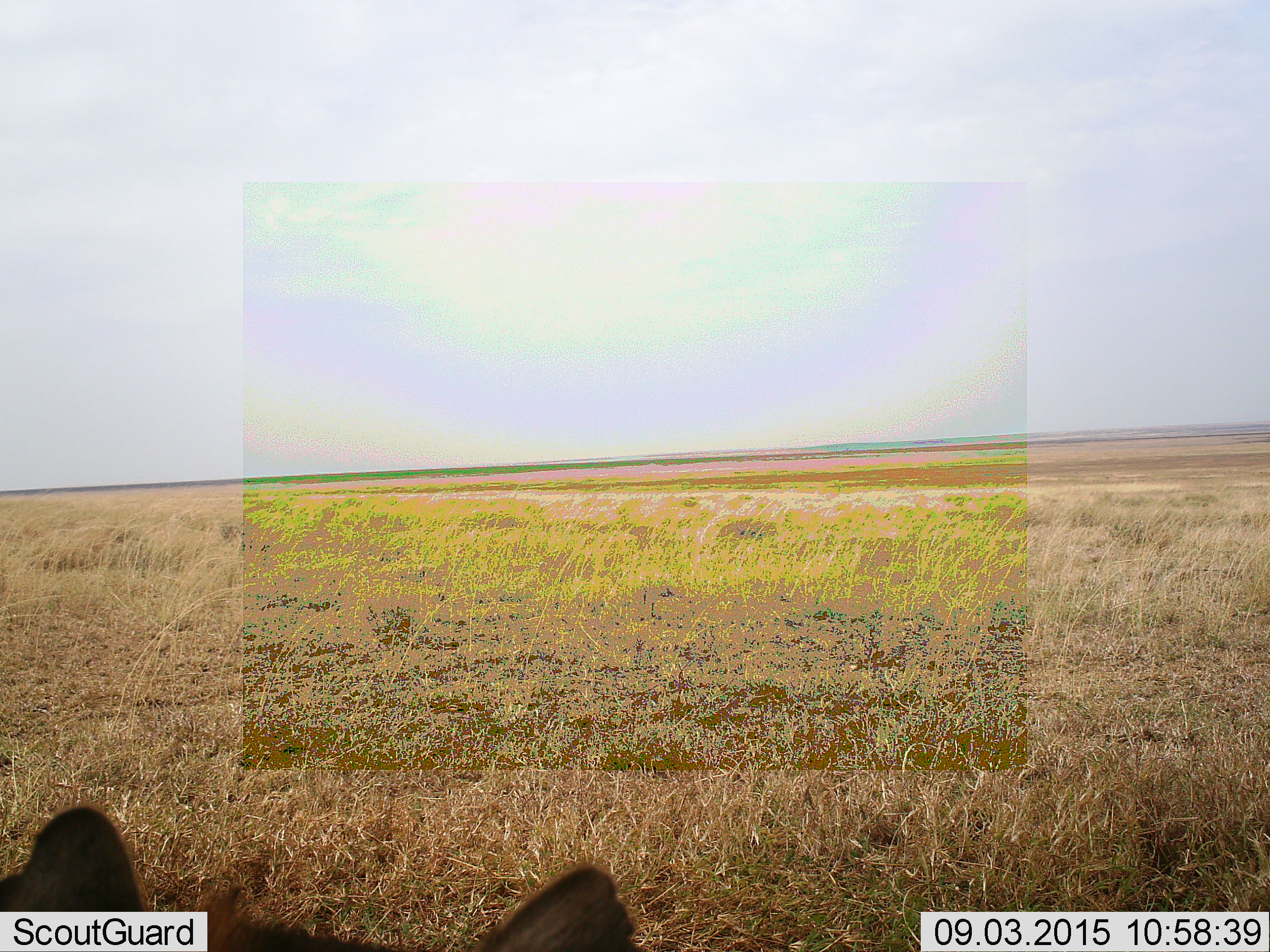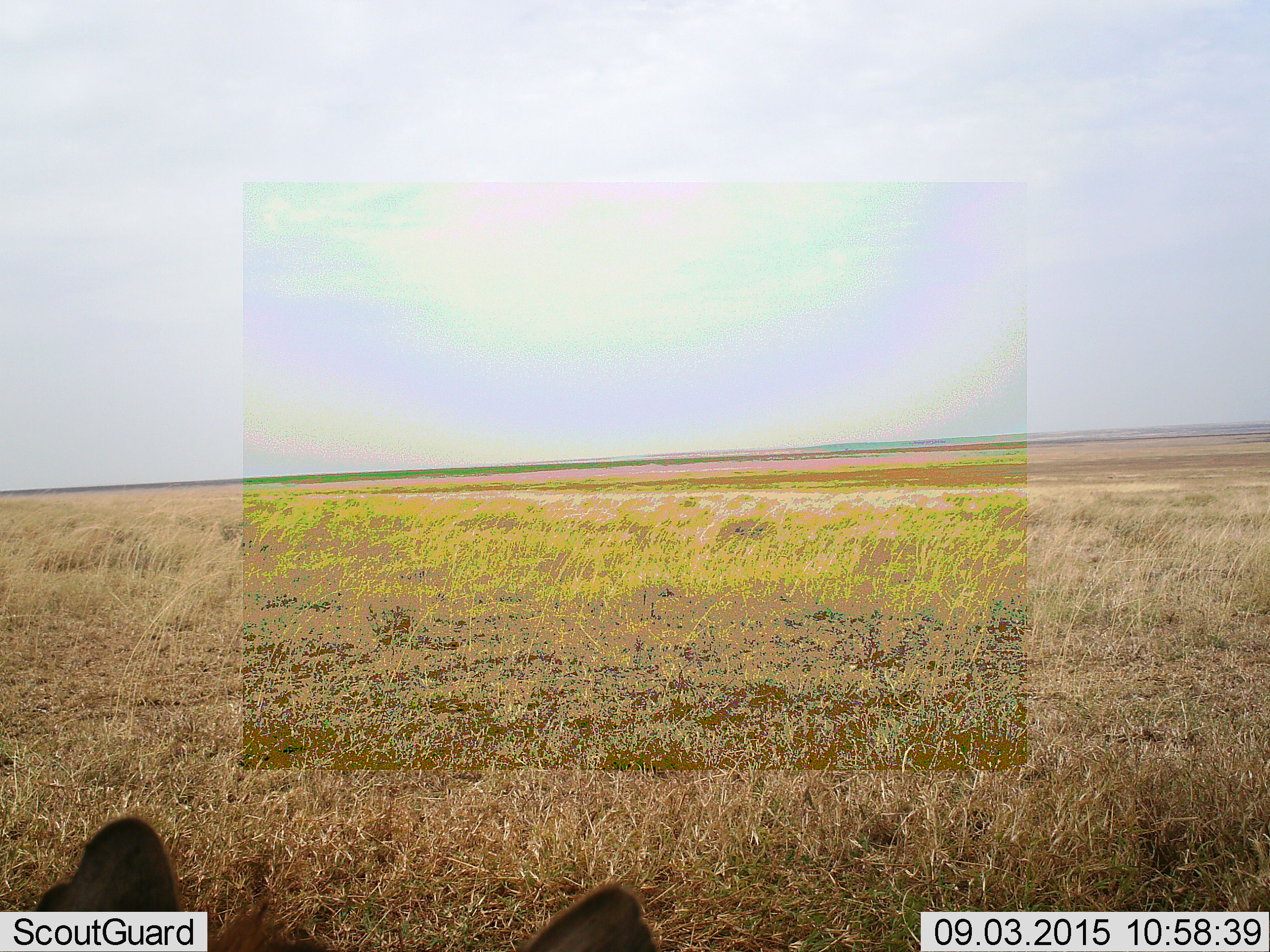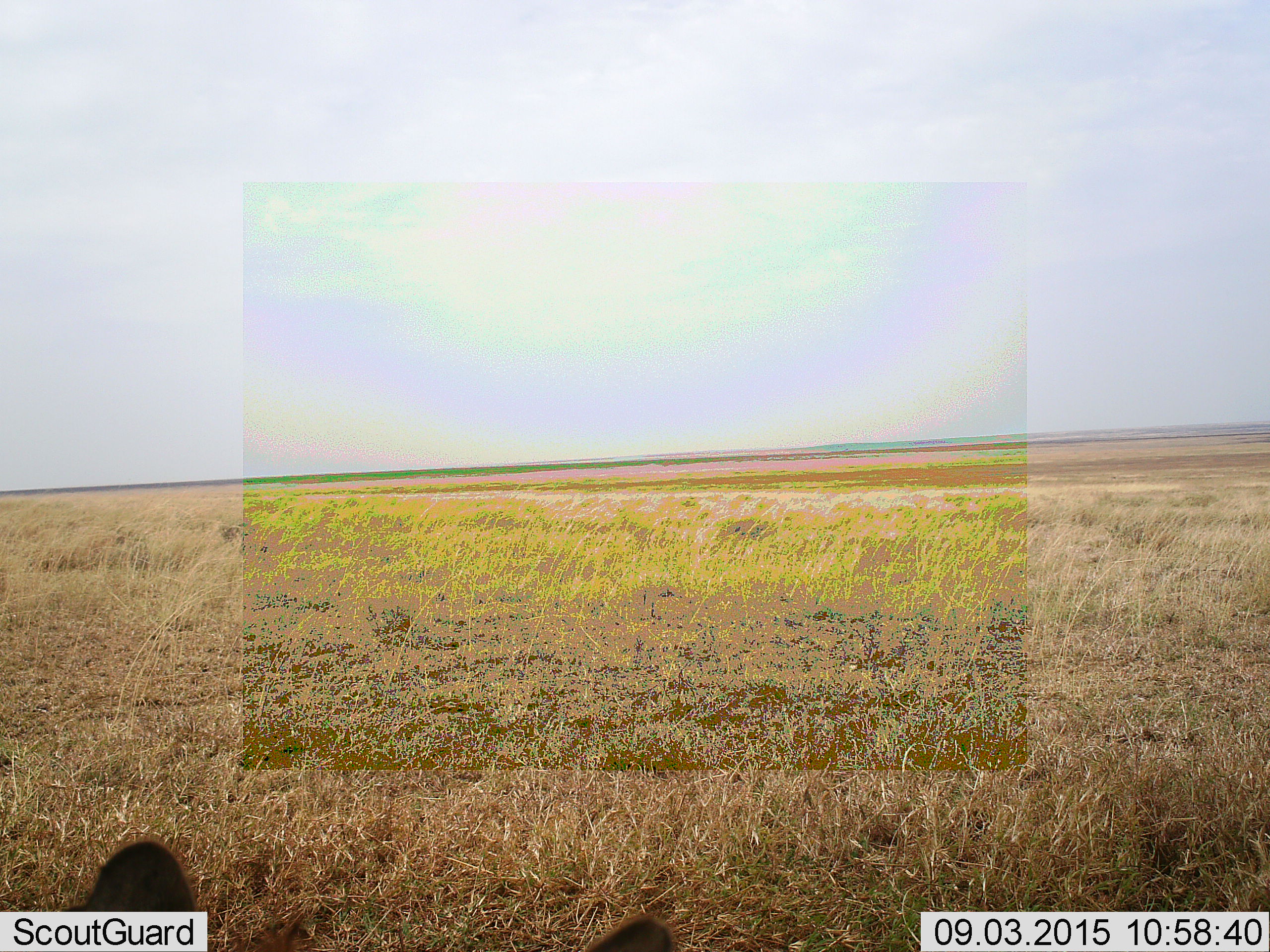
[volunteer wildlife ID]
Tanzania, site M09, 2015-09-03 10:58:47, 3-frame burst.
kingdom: Animalia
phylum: Chordata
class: Mammalia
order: Carnivora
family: Hyaenidae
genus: Crocuta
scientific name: Crocuta crocuta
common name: spotted hyena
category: hyenaspotted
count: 1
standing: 0%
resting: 100%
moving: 0%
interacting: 0%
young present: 0%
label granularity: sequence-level